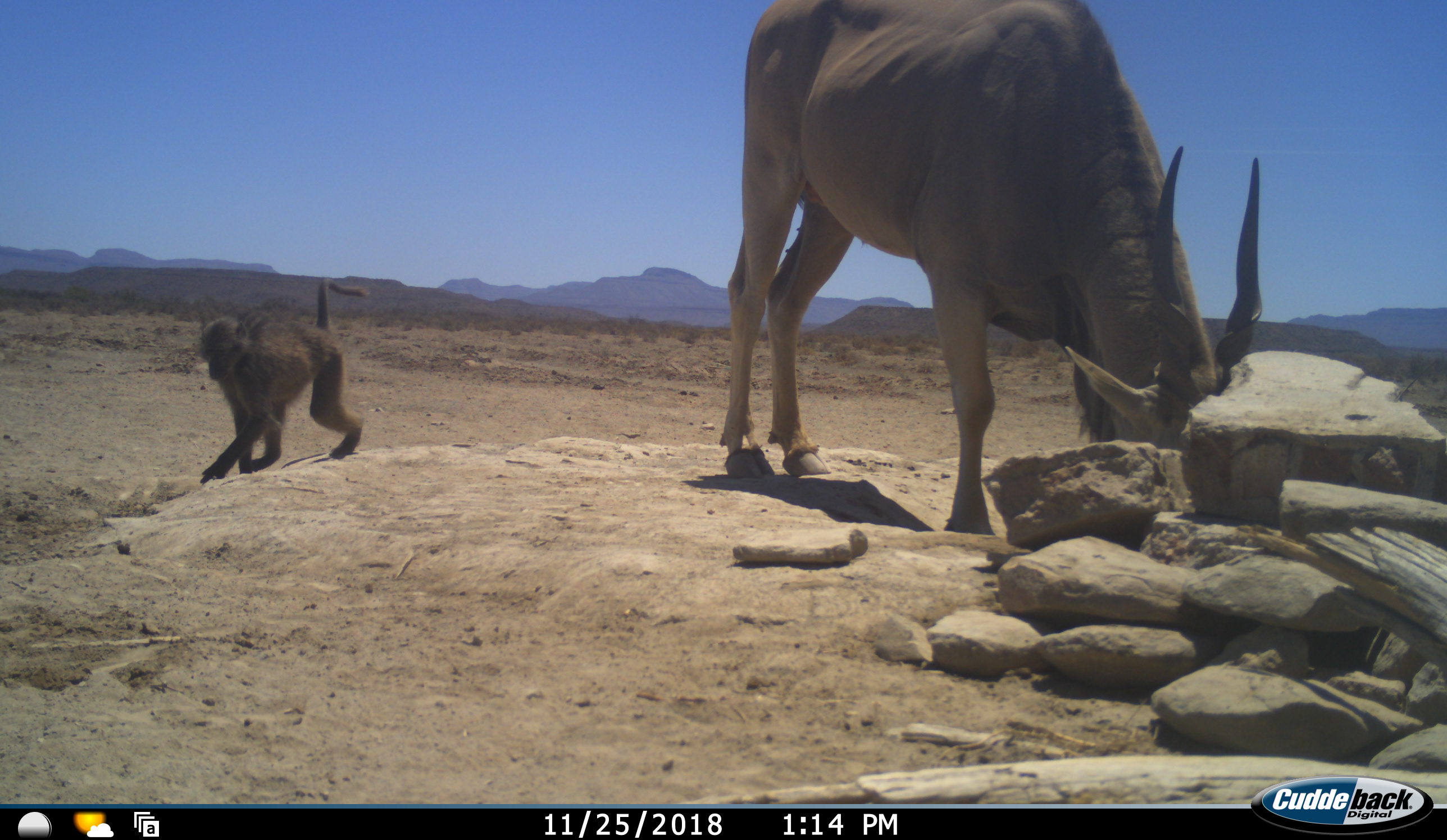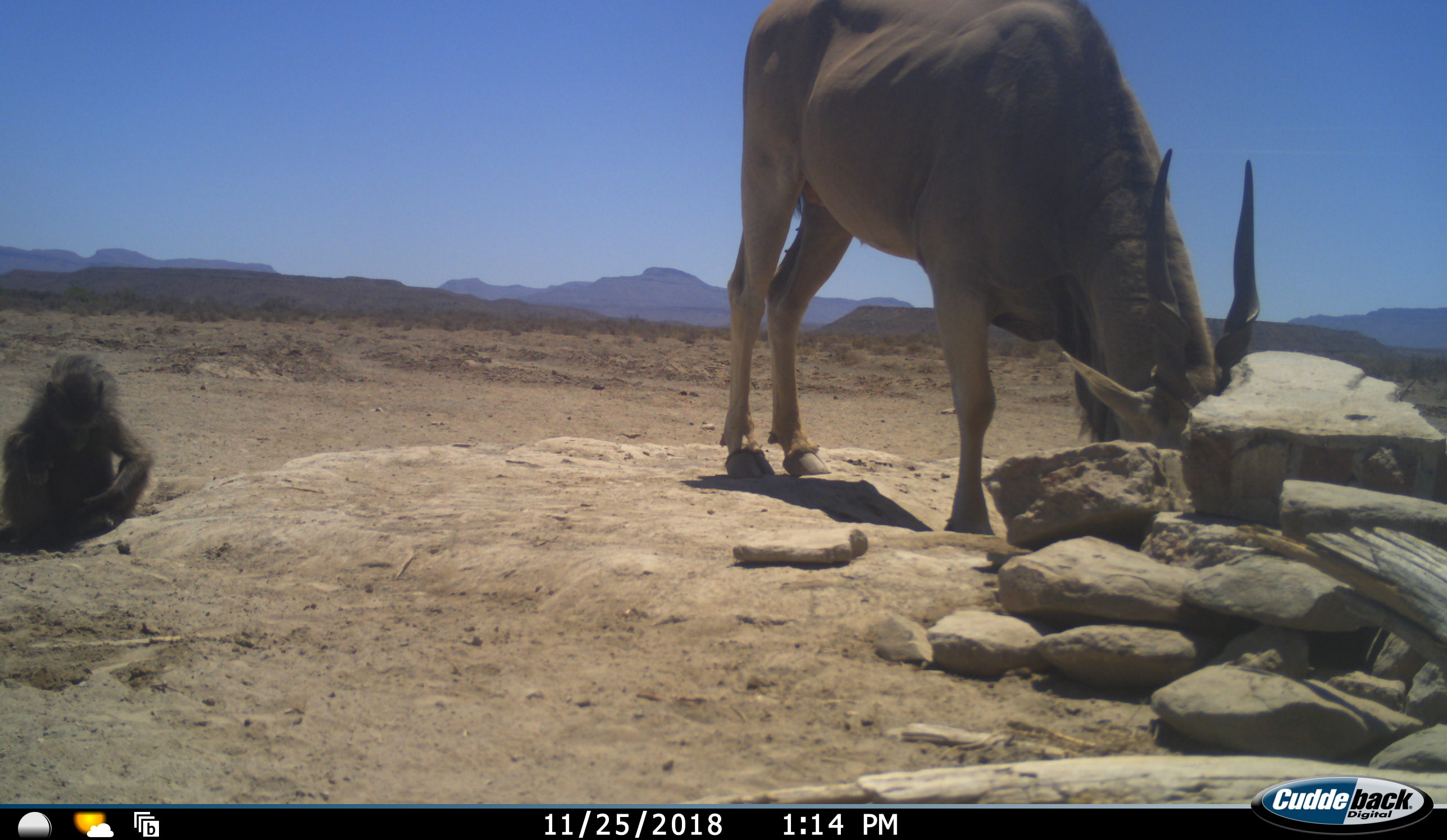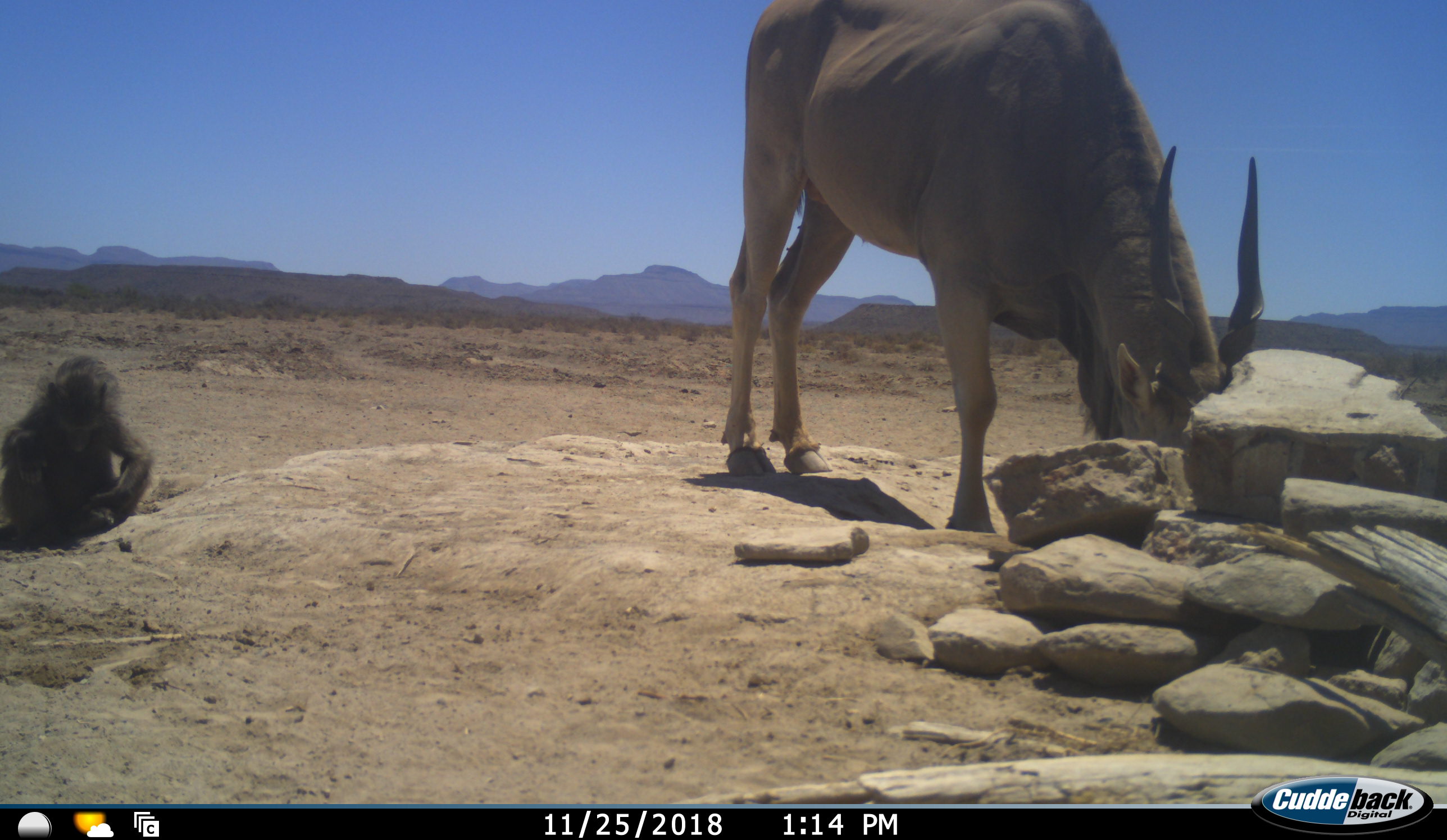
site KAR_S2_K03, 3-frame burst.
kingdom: Animalia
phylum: Chordata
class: Mammalia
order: Primates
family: Cercopithecidae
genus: Papio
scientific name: Papio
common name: baboon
Baboon (Papio), count 1. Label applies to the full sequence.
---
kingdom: Animalia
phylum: Chordata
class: Mammalia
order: Artiodactyla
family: Bovidae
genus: Tragelaphus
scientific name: Tragelaphus oryx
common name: eland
Eland (Tragelaphus oryx), count 1. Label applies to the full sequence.